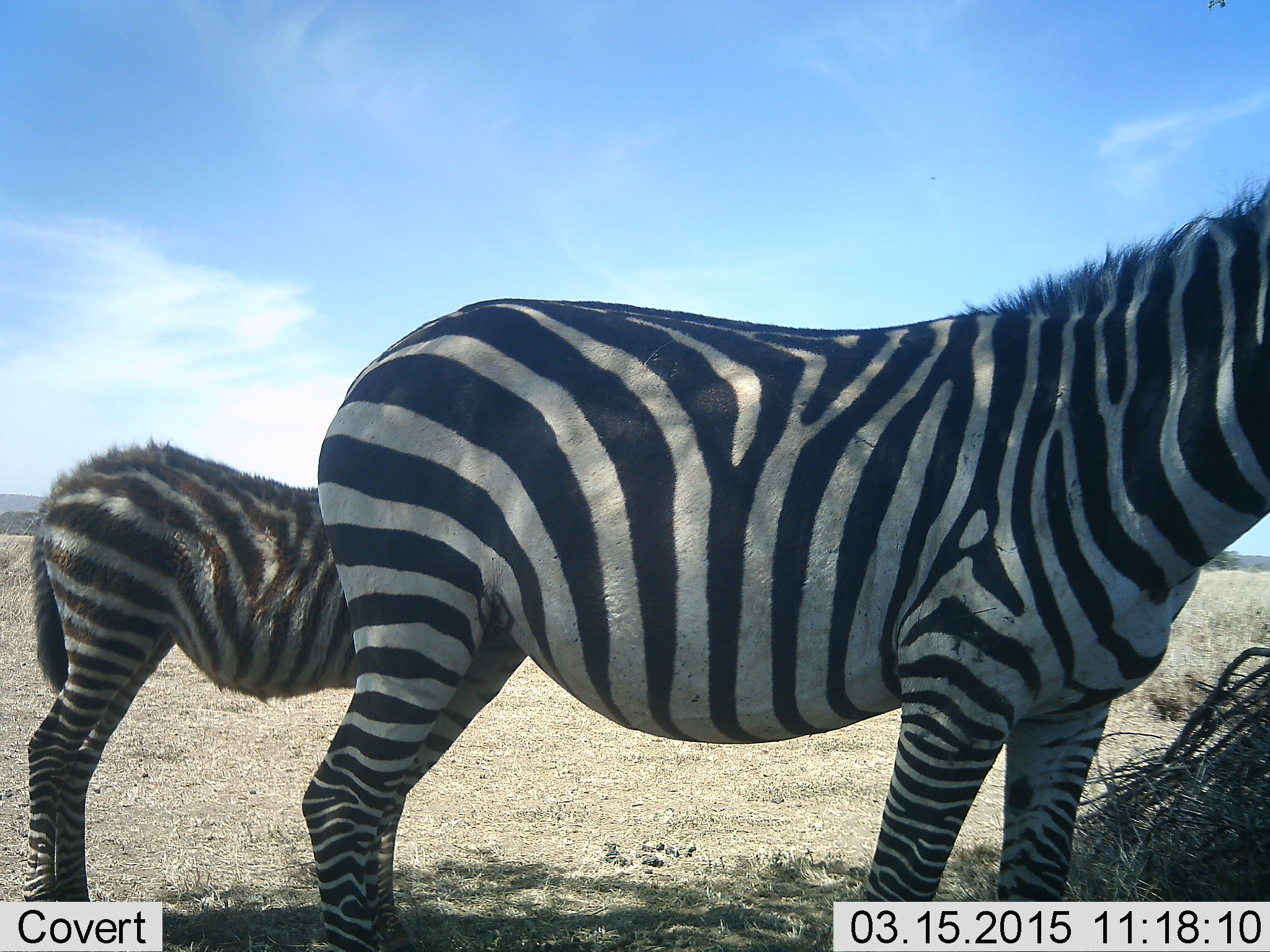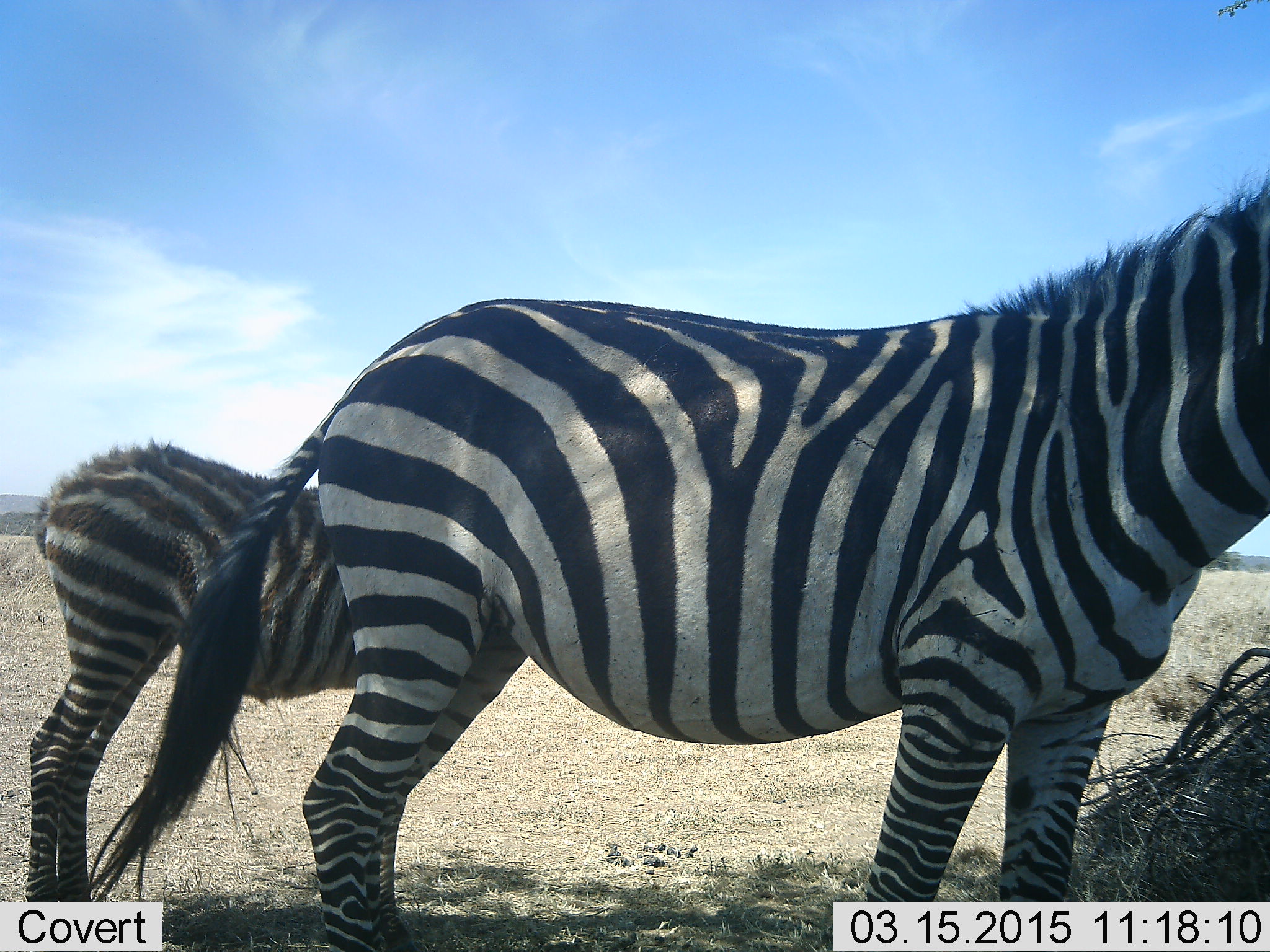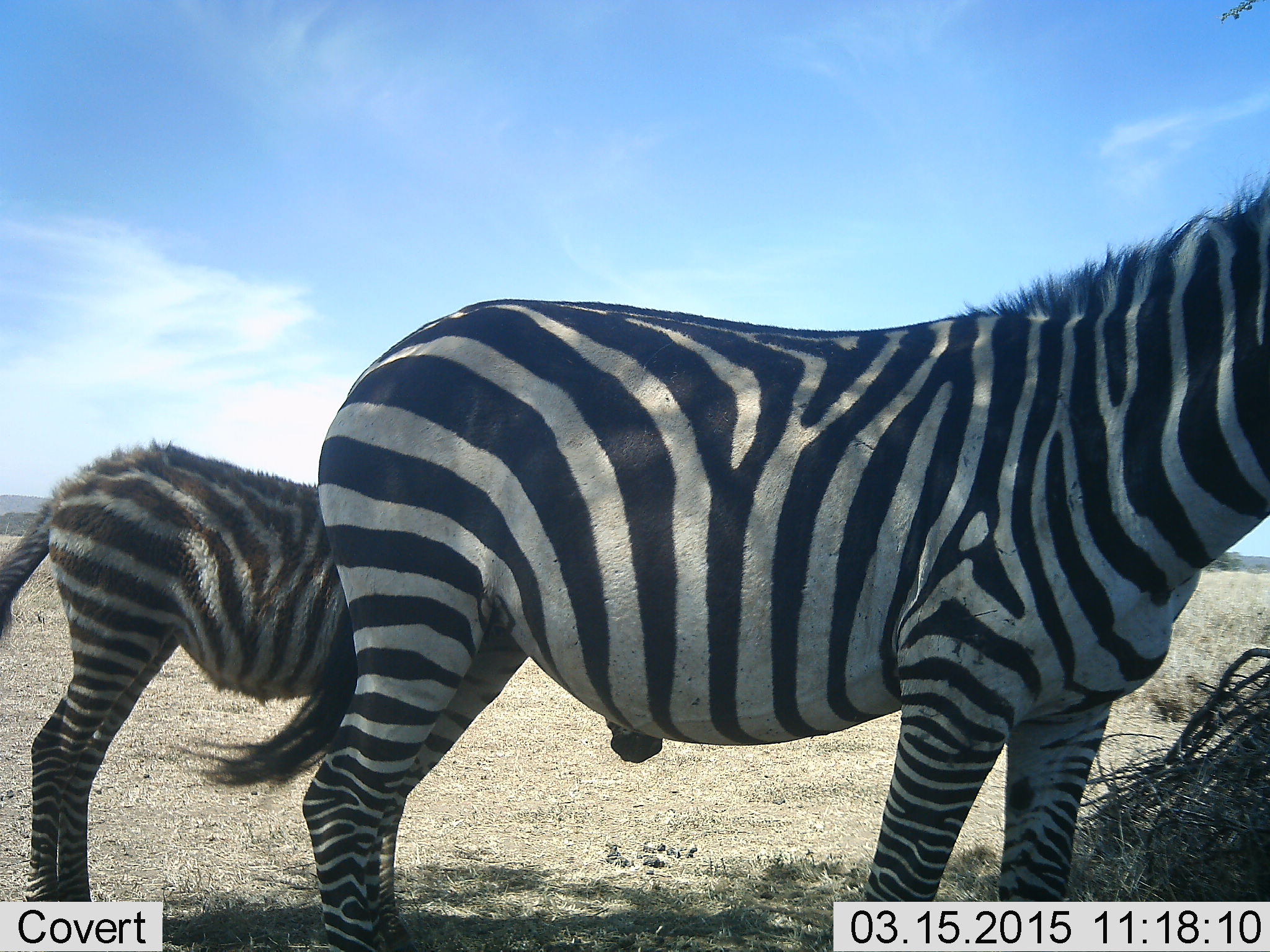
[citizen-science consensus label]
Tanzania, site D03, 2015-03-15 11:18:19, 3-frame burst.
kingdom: Animalia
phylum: Chordata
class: Mammalia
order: Perissodactyla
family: Equidae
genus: Equus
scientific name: Equus quagga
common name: plains zebra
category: zebra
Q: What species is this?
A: Zebra (plains zebra) (Equus quagga).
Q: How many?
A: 2.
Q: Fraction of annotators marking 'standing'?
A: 100%.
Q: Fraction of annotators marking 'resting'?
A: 10%.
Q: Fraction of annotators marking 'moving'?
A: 0%.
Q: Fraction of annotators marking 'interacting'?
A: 10%.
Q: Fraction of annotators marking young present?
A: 80%.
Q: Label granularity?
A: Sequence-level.